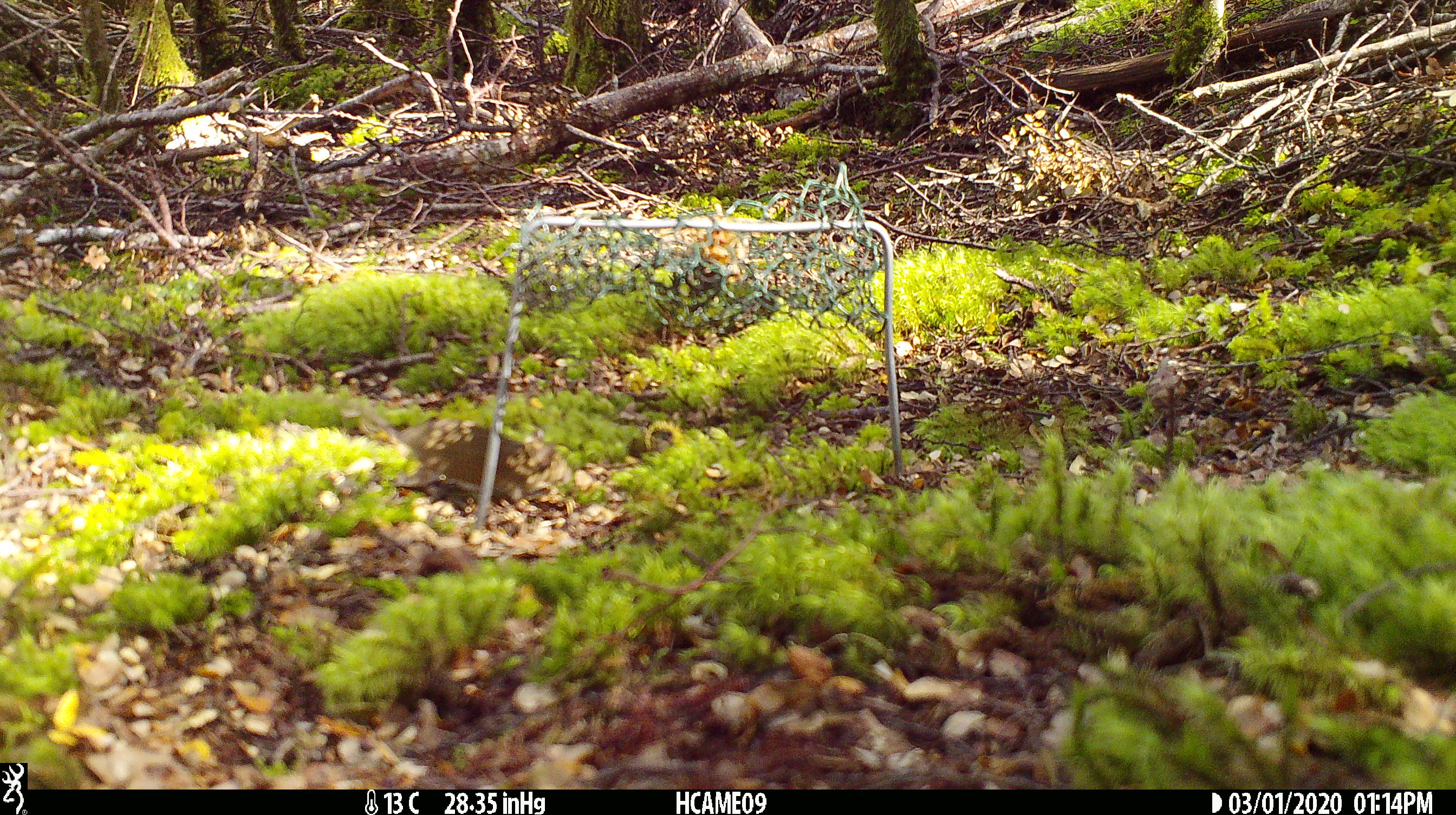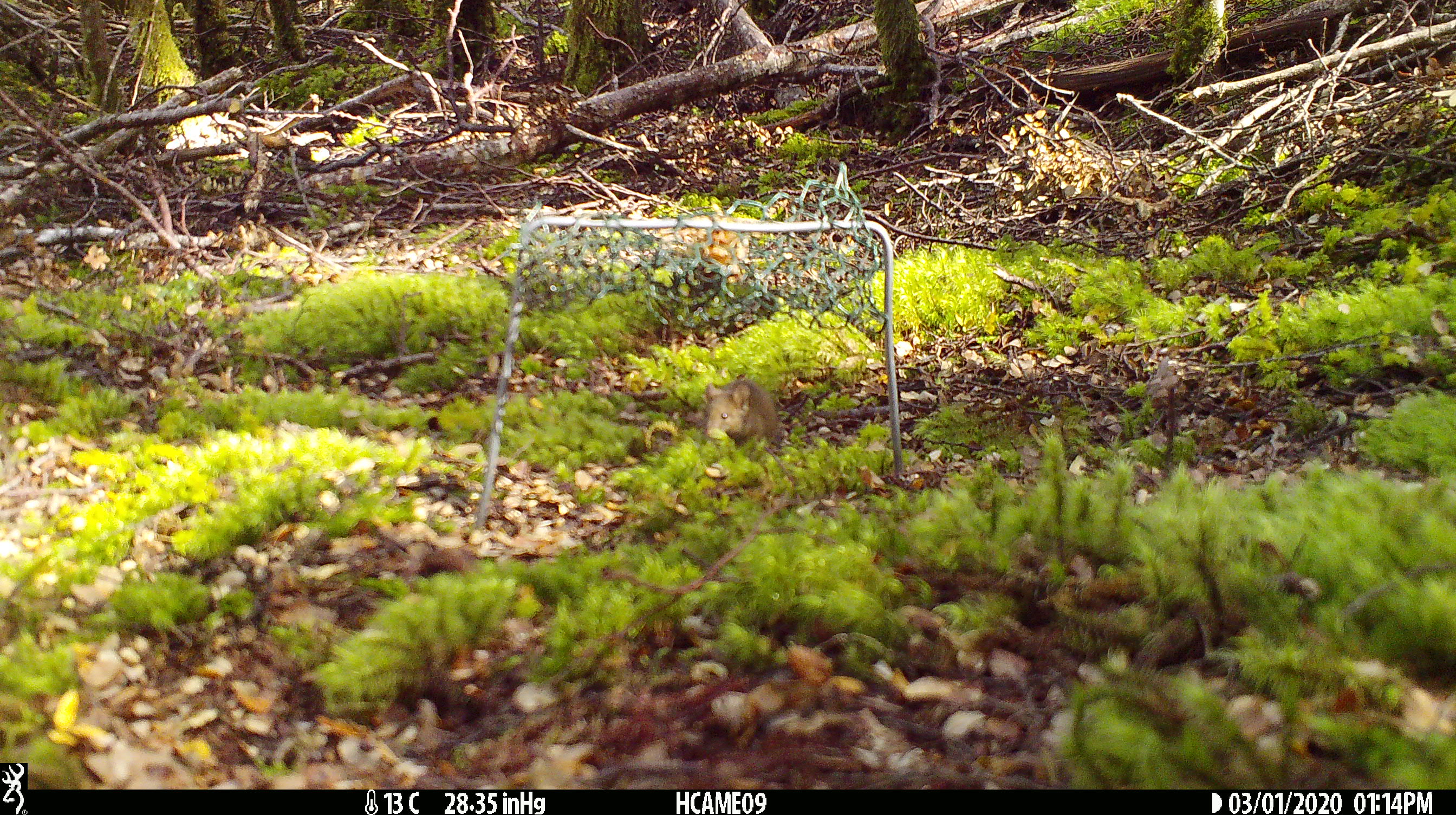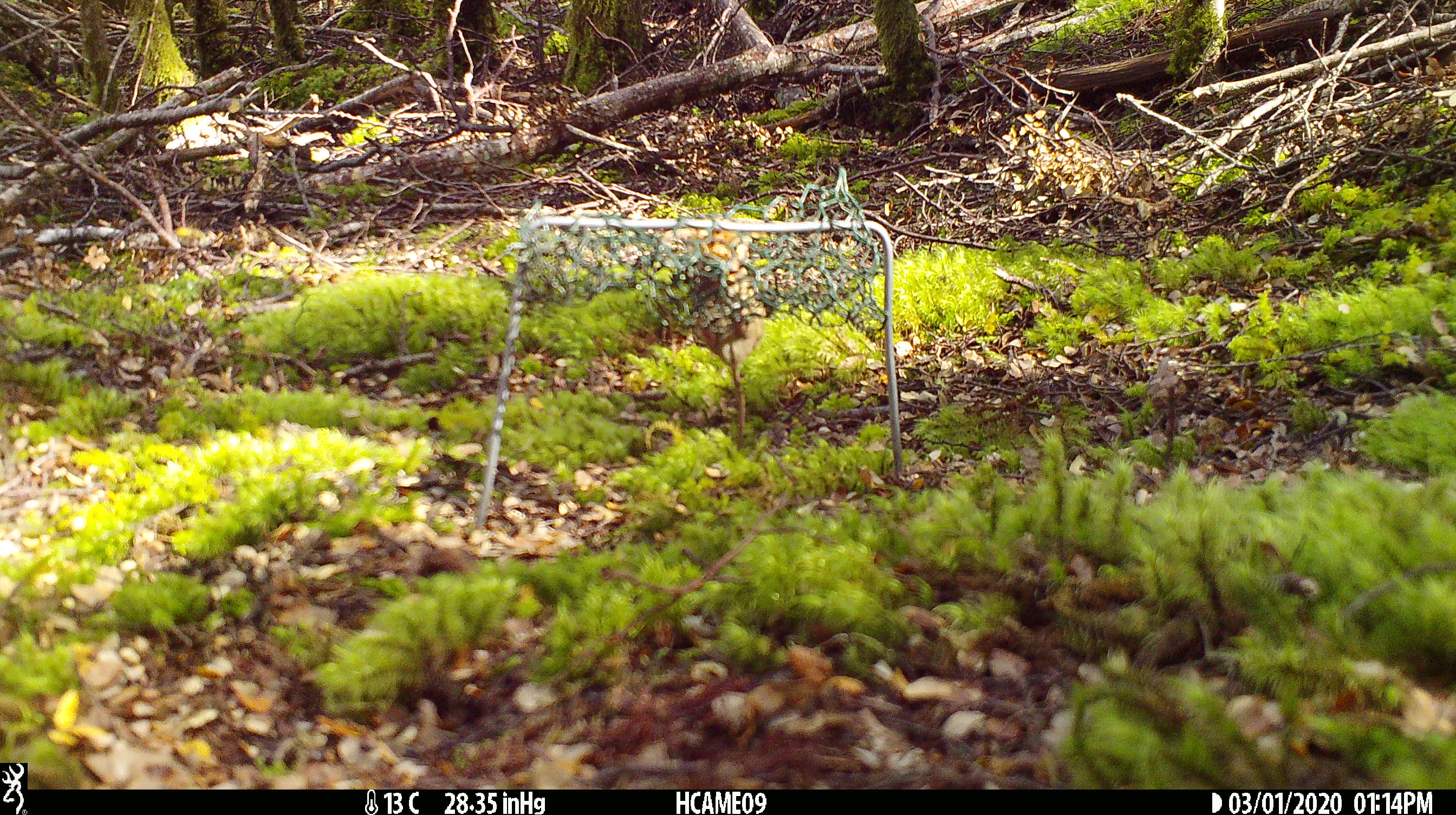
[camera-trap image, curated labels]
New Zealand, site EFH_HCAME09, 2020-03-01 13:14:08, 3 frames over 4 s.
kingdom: Animalia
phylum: Chordata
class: Mammalia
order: Rodentia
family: Muridae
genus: Mus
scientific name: Mus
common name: mouse